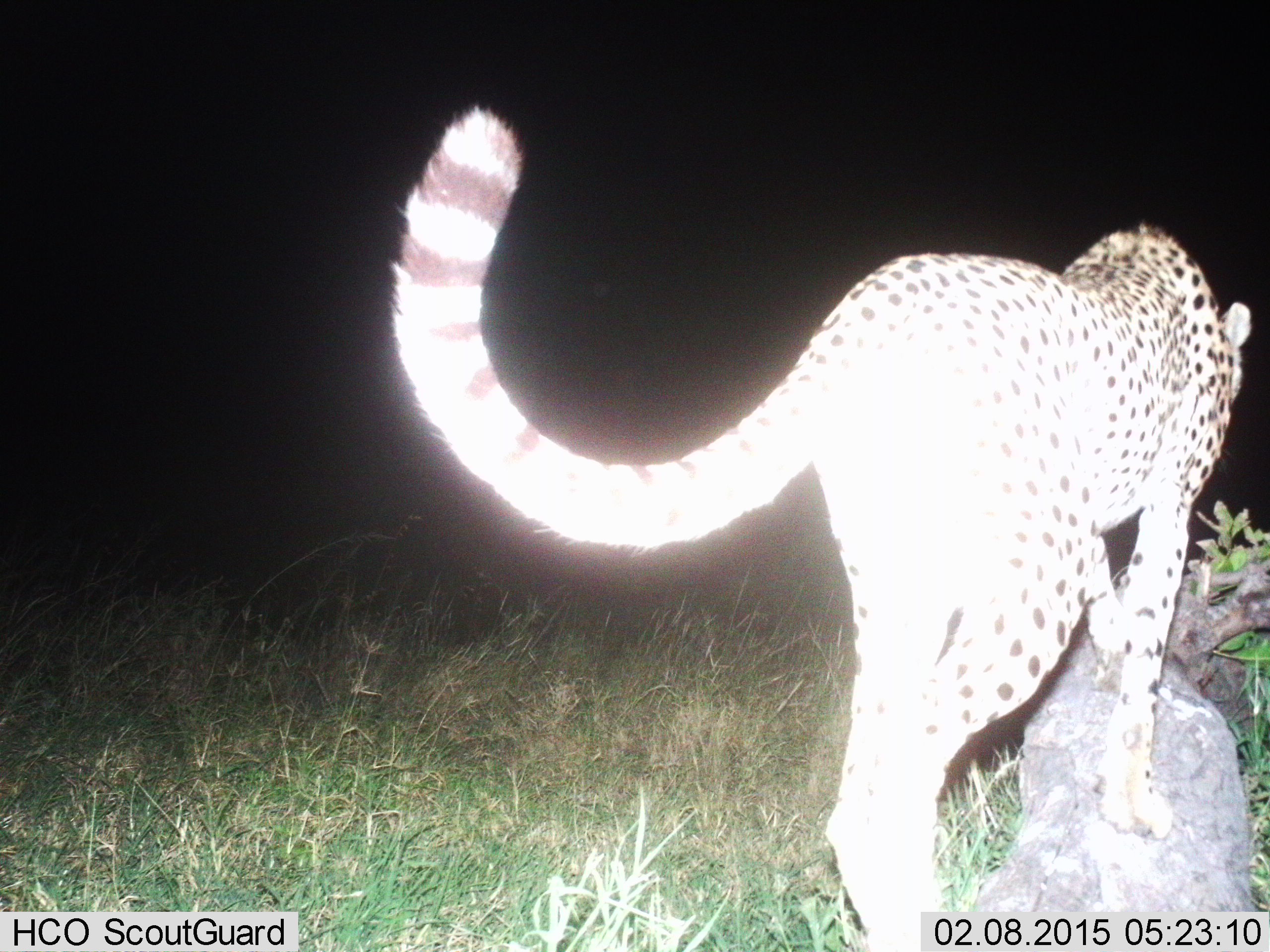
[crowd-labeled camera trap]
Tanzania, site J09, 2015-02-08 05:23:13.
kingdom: Animalia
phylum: Chordata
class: Mammalia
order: Carnivora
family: Felidae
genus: Acinonyx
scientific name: Acinonyx jubatus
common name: cheetah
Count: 1.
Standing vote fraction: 20%.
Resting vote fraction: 0%.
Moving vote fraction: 80%.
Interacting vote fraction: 0%.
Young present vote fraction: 0%.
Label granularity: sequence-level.